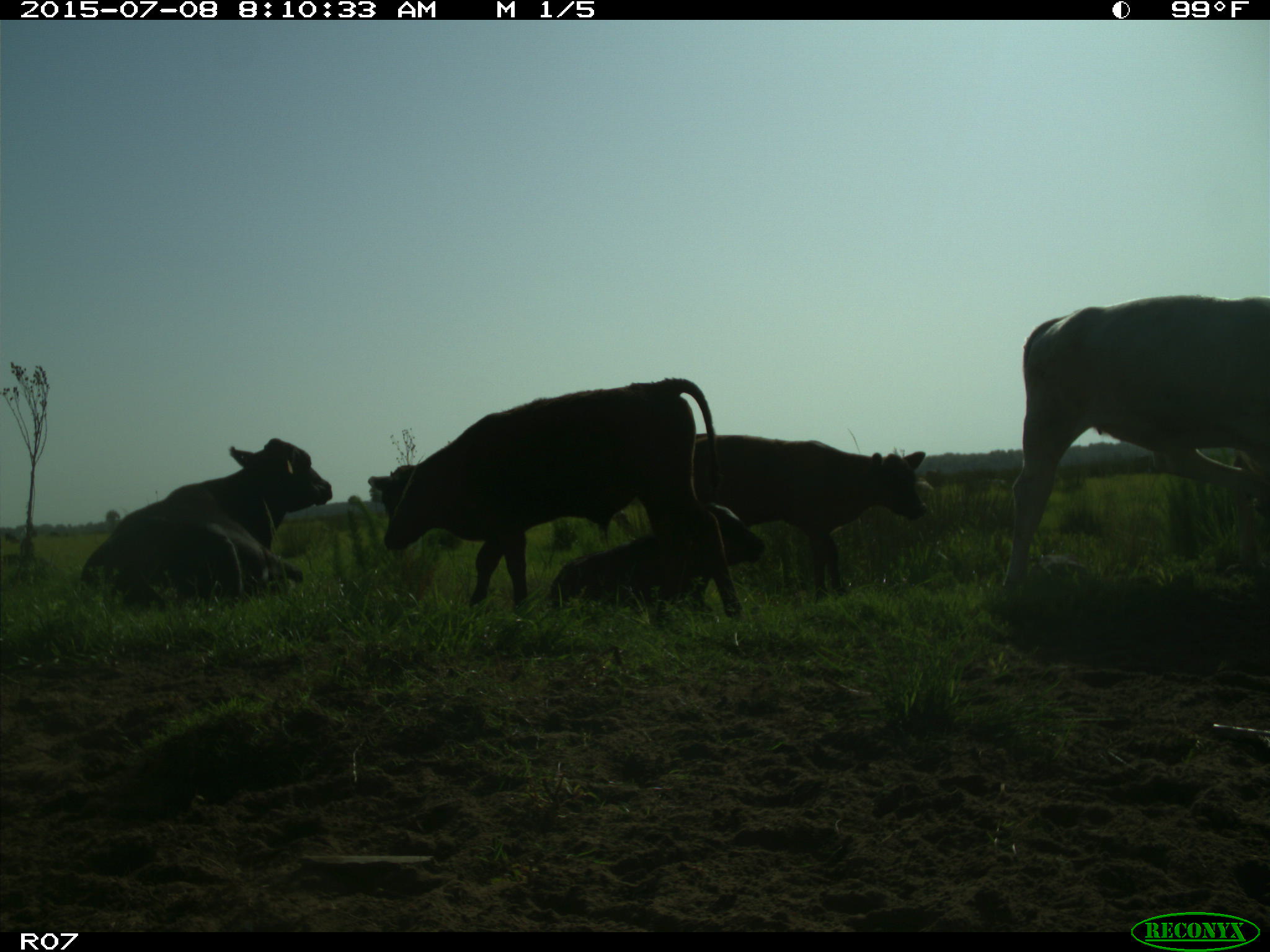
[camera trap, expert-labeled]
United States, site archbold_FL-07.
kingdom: Animalia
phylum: Chordata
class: Mammalia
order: Artiodactyla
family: Bovidae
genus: Bos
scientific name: Bos taurus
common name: domestic cow